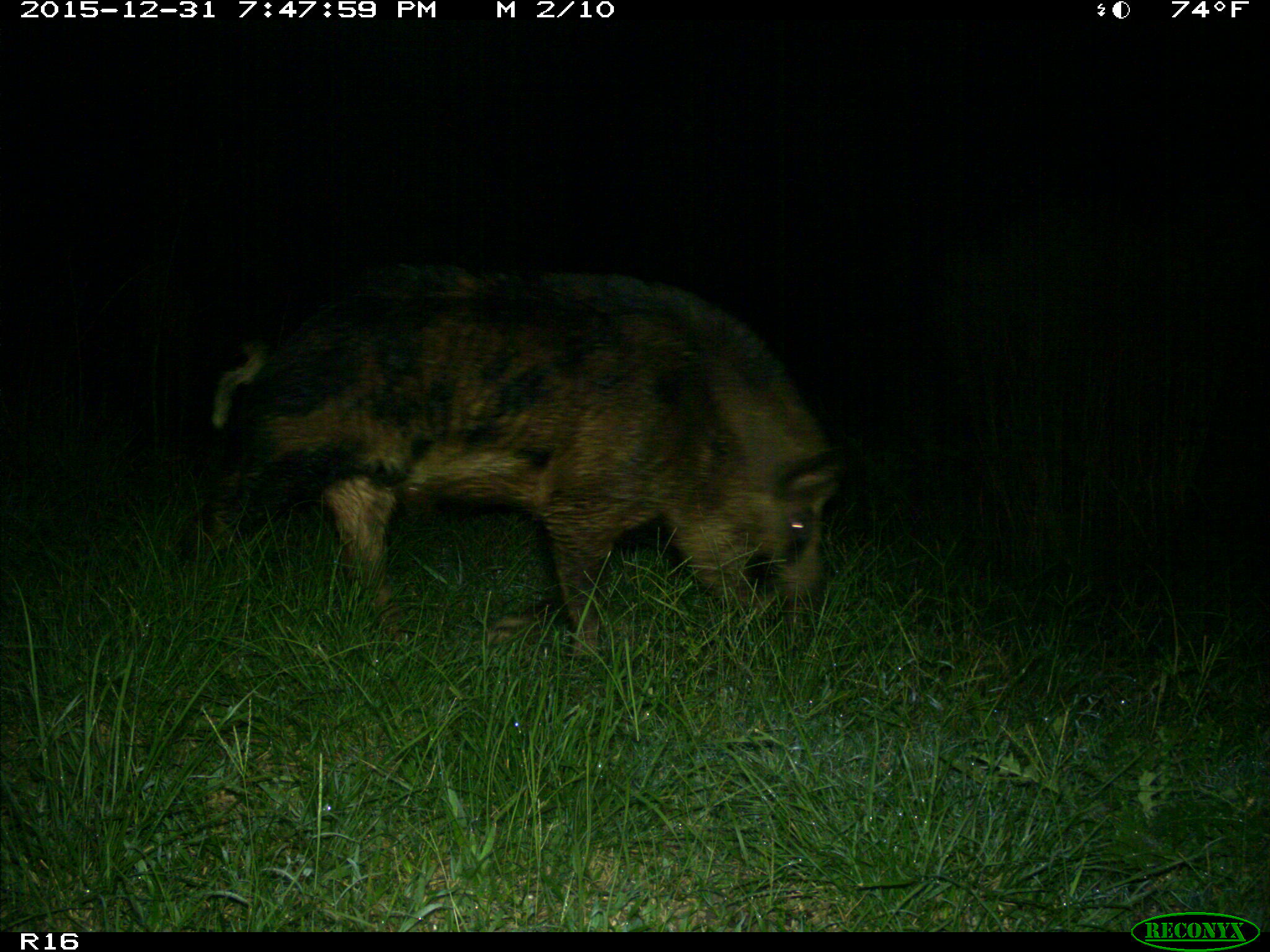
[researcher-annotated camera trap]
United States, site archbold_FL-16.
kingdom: Animalia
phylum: Chordata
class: Mammalia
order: Artiodactyla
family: Suidae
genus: Sus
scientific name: Sus scrofa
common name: wild boar